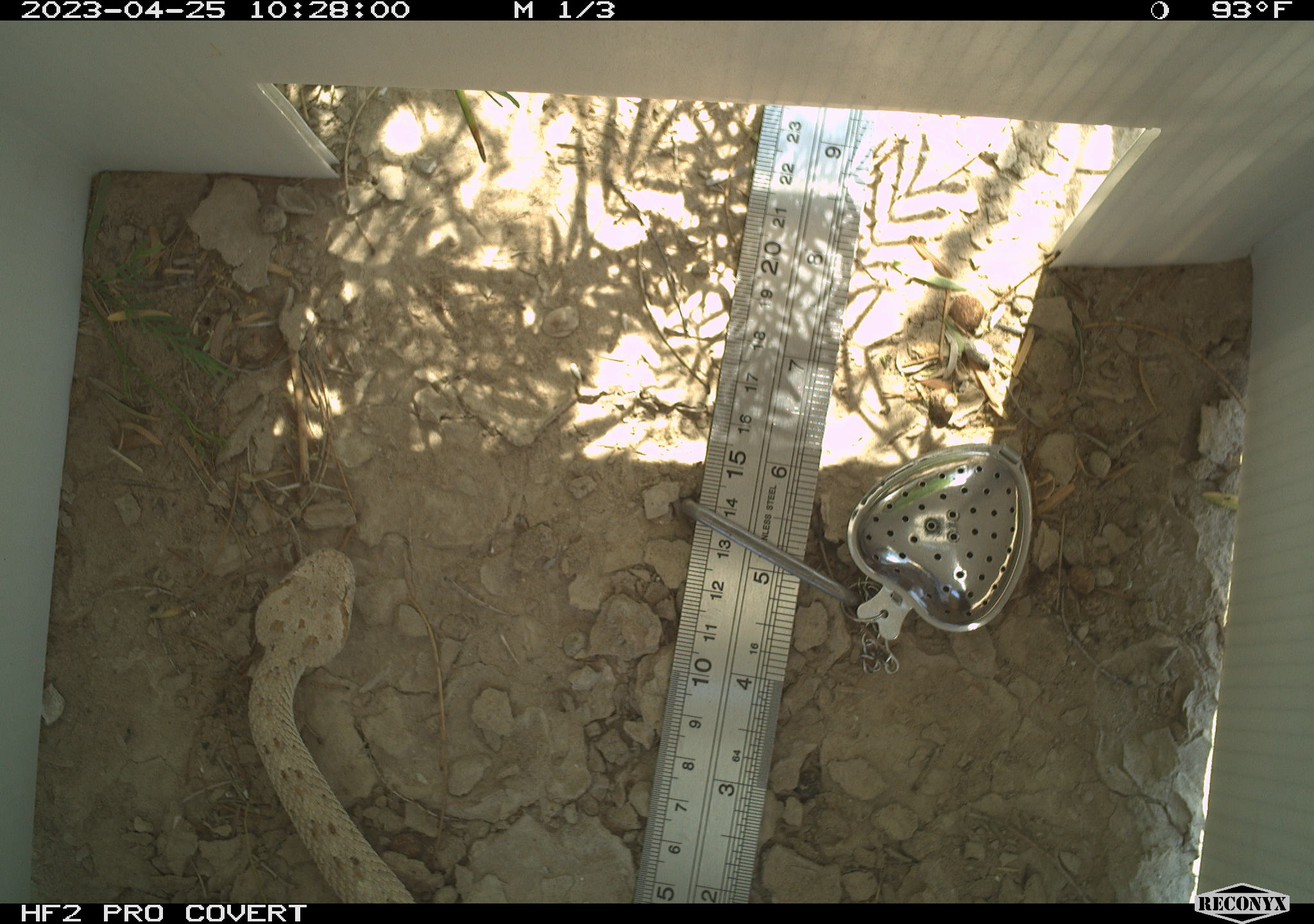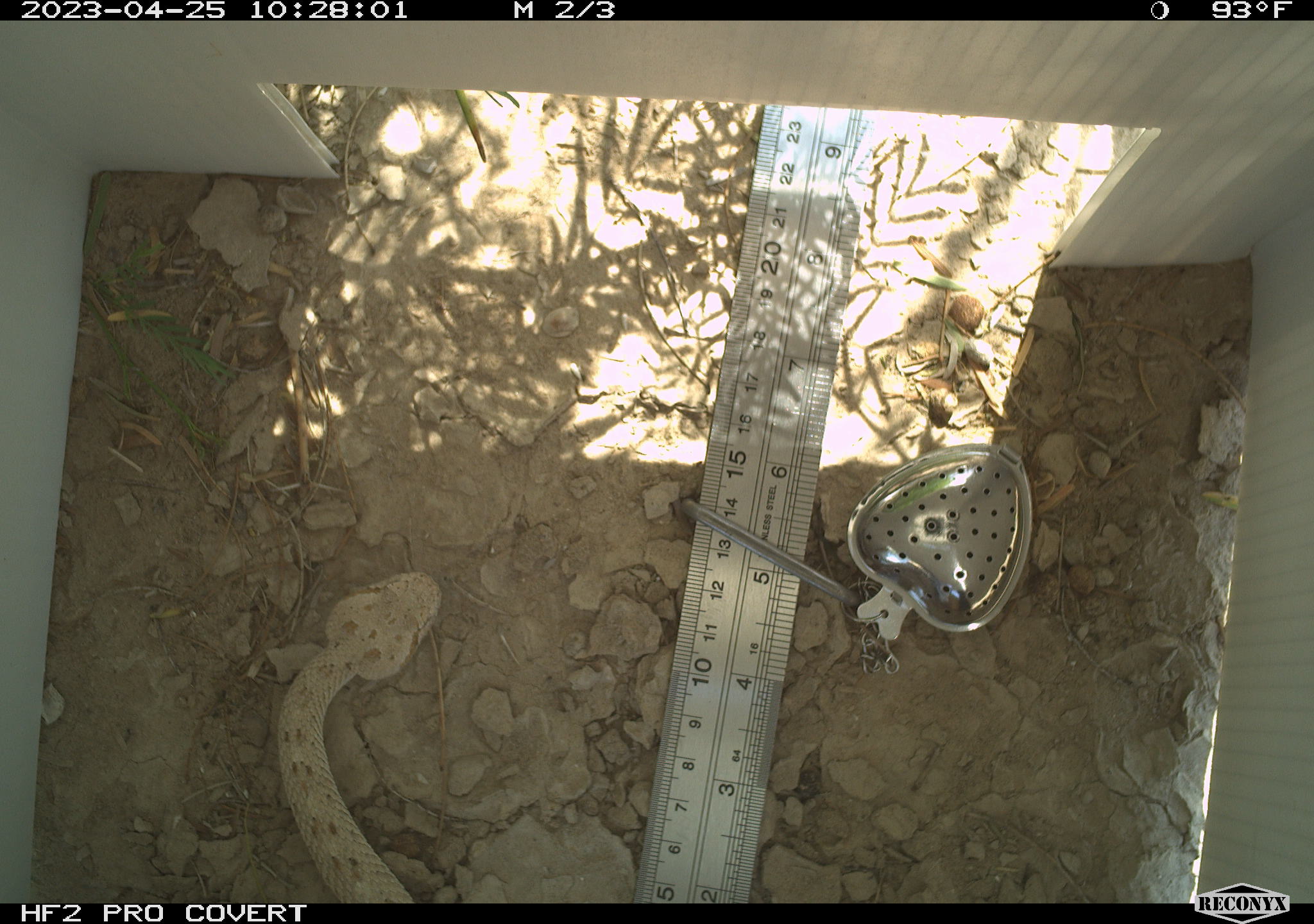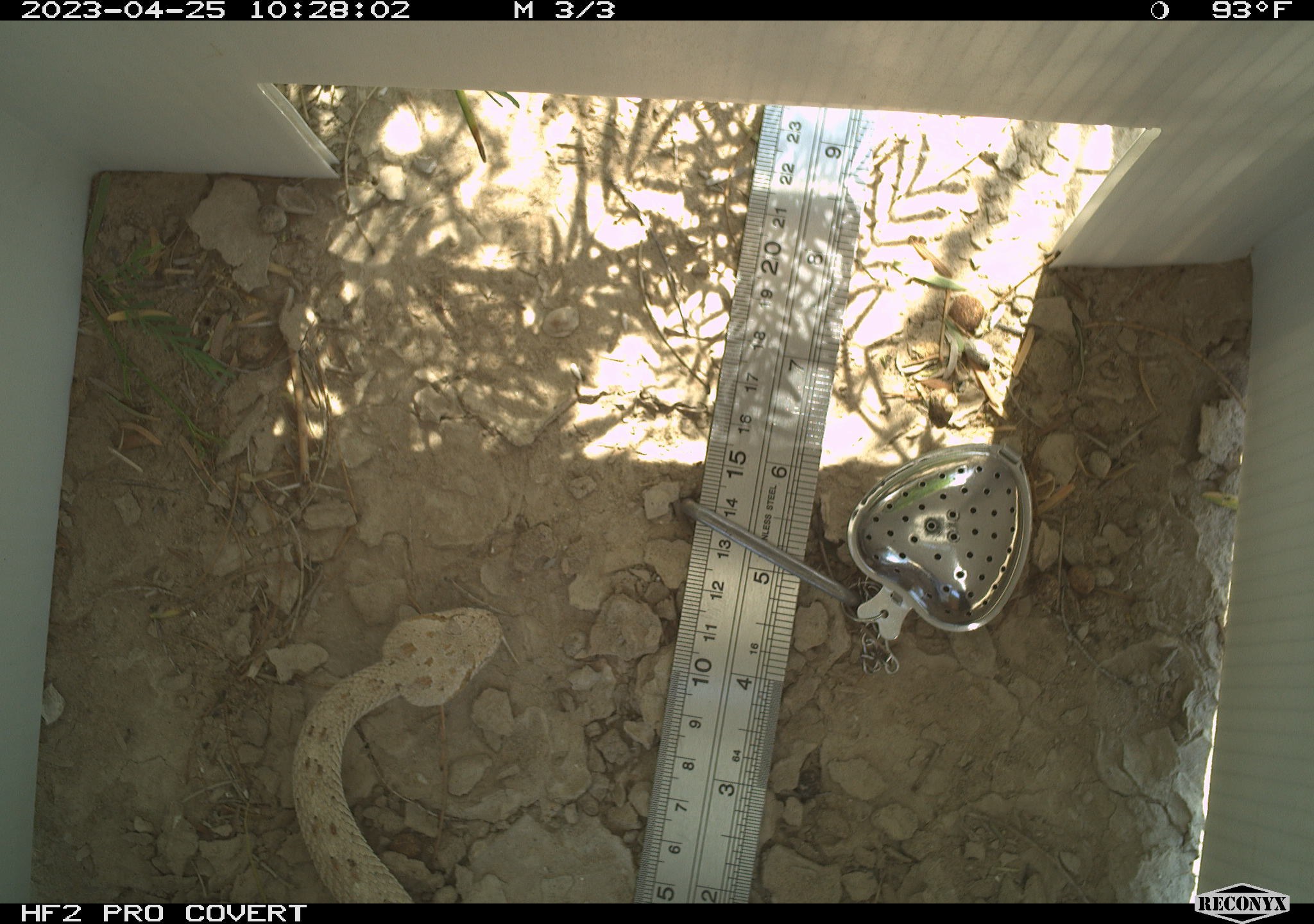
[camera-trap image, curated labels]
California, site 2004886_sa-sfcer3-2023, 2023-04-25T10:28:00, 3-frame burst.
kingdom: Animalia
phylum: Chordata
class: Reptilia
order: Squamata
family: Viperidae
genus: Crotalus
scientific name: Crotalus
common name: rattlers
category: crotalus species